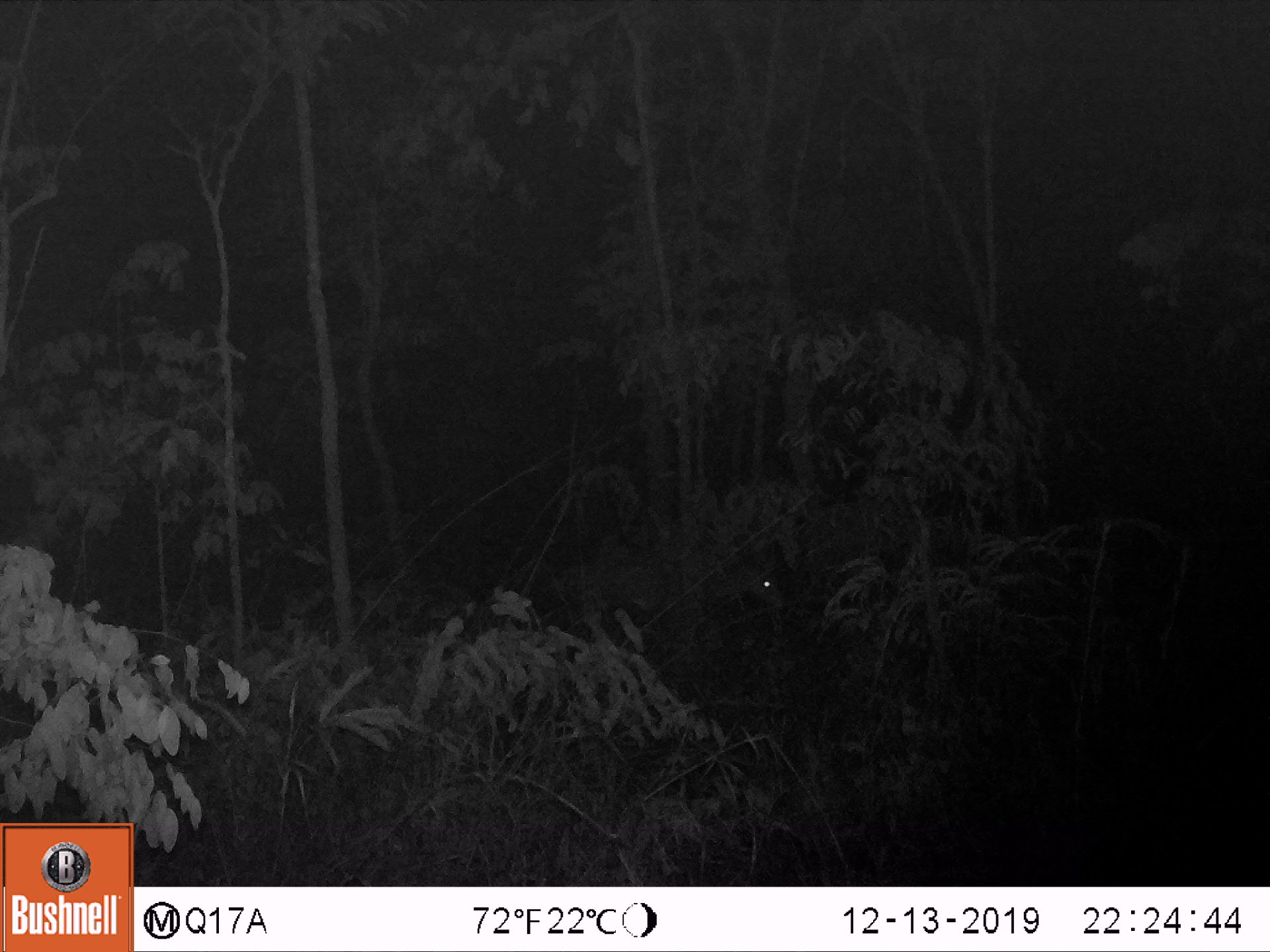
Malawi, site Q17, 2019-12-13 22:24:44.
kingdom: Animalia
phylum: Chordata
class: Mammalia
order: Artiodactyla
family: Bovidae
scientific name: Antilopinae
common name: small antelope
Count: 1.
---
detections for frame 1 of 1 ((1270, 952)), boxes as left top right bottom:
small antelope: 522 518 798 667